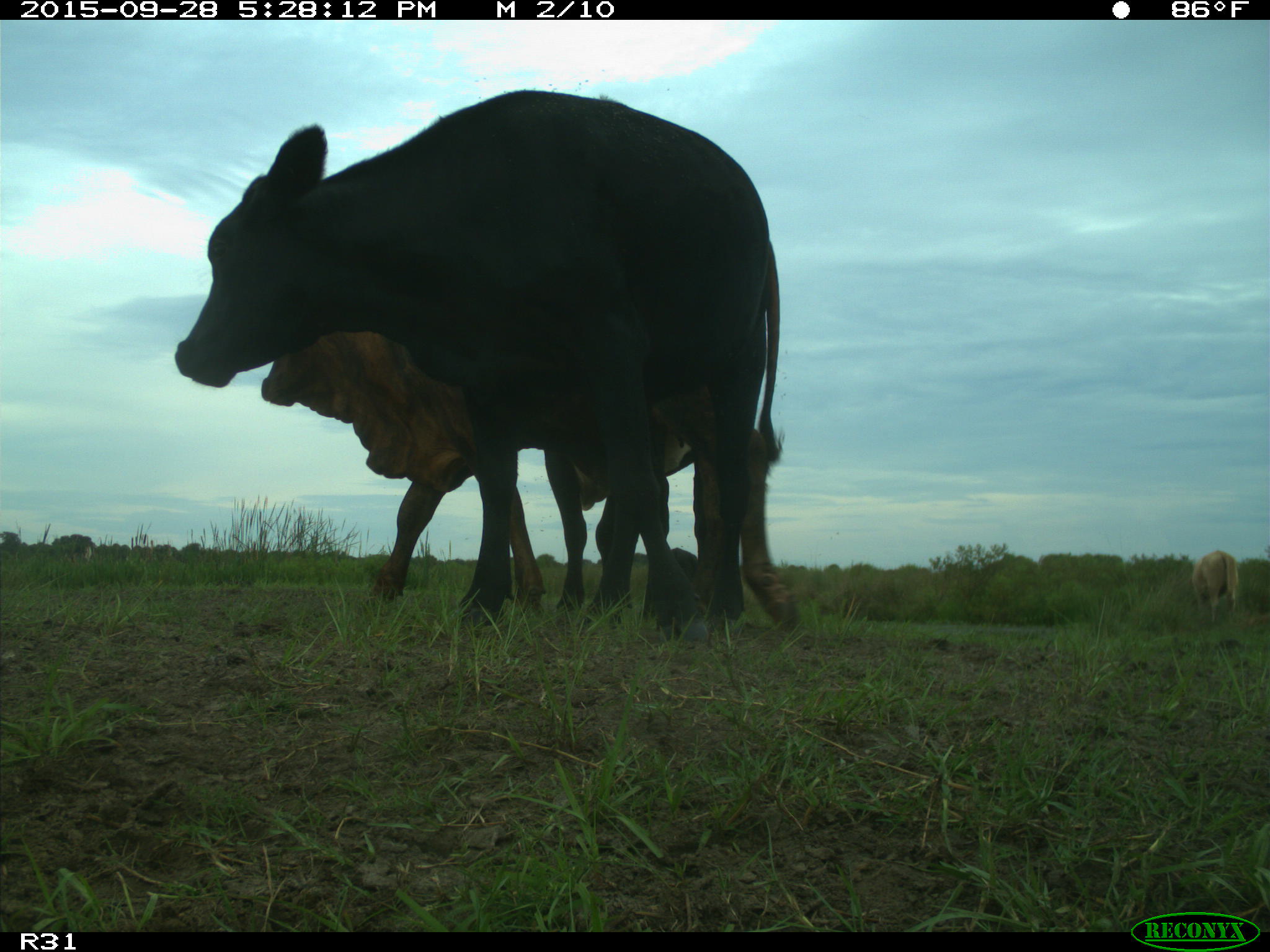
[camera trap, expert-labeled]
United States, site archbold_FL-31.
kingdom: Animalia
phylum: Chordata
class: Mammalia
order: Artiodactyla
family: Bovidae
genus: Bos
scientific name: Bos taurus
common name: domestic cow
Bos taurus (domestic cow).